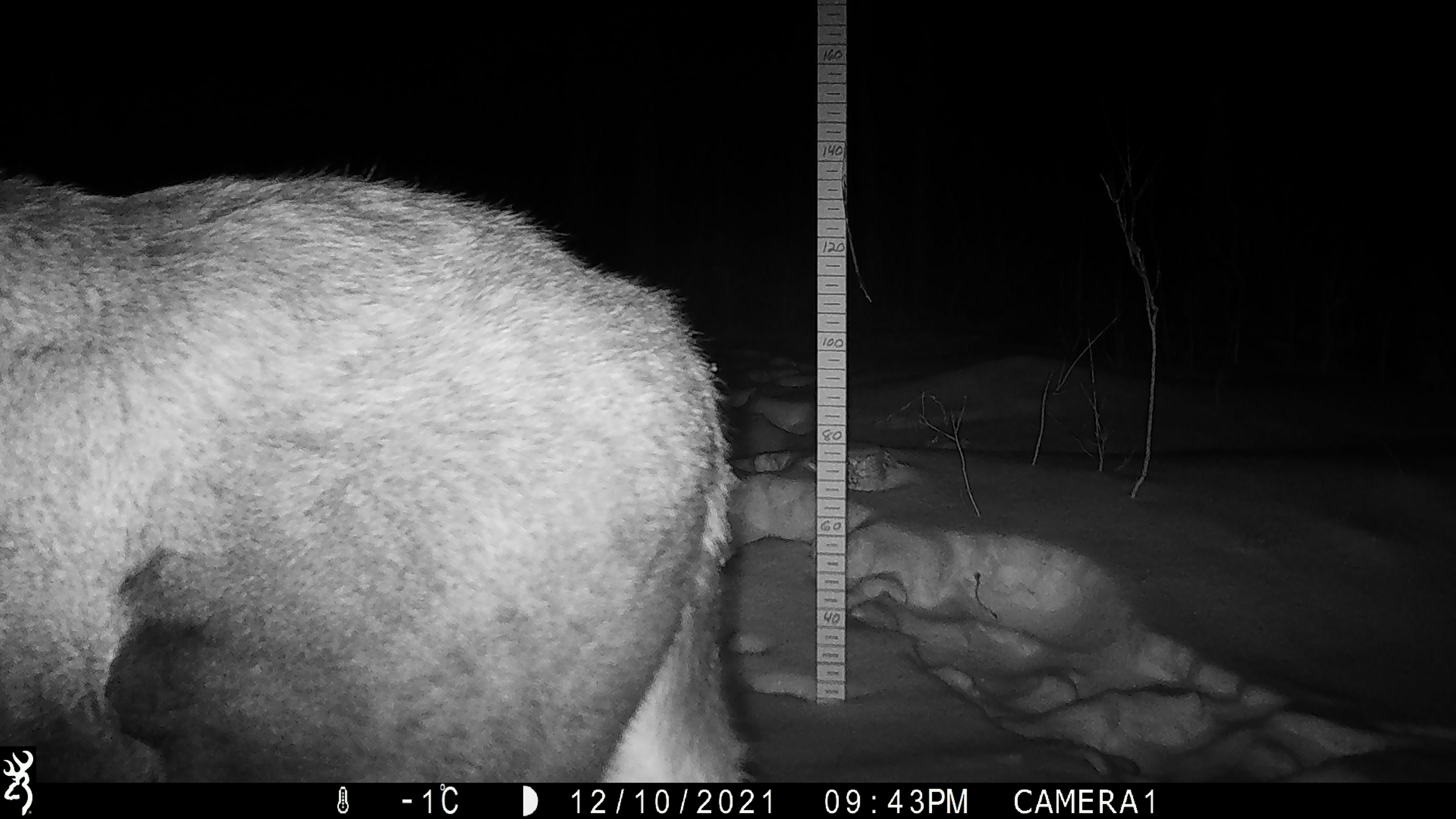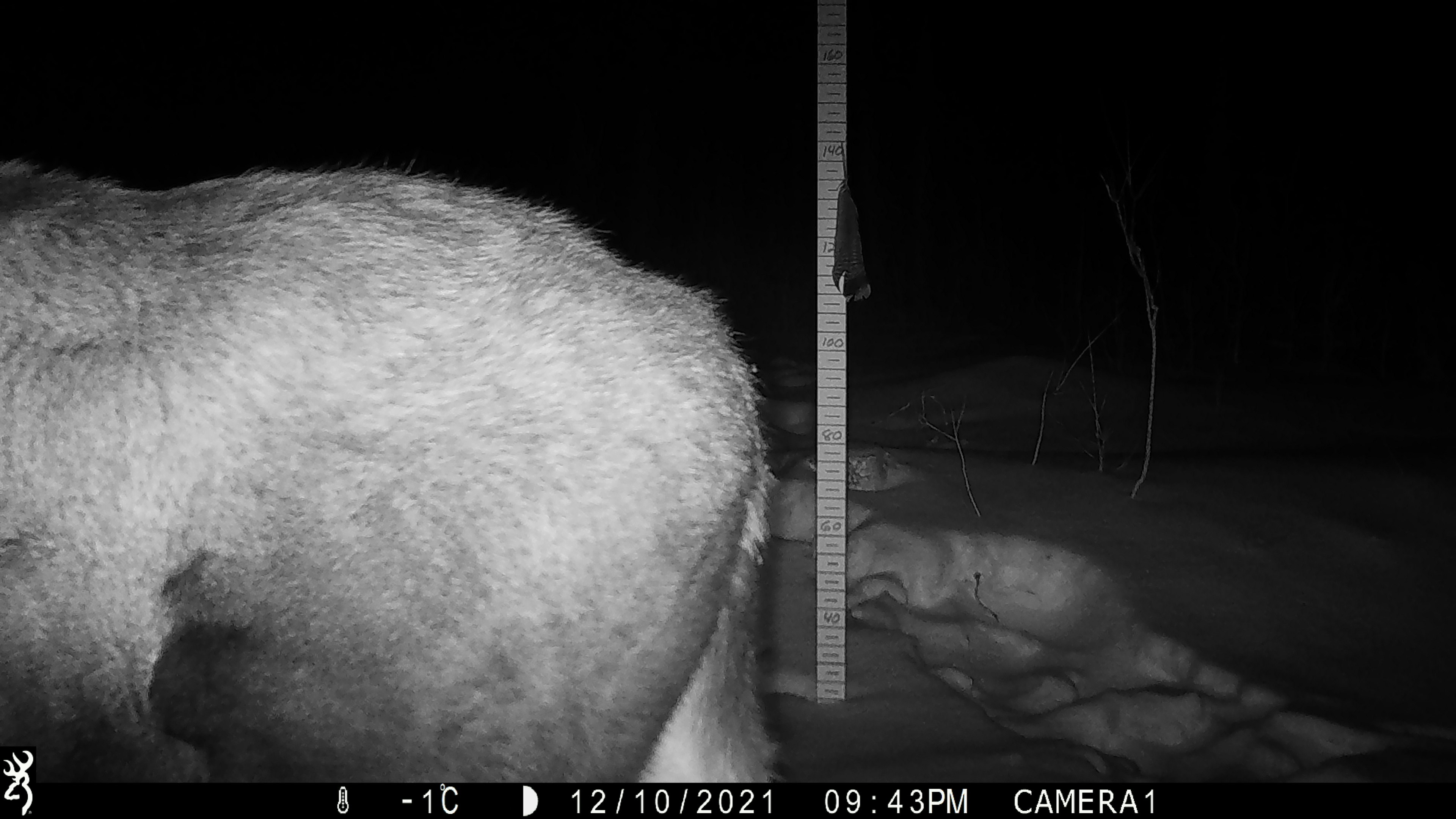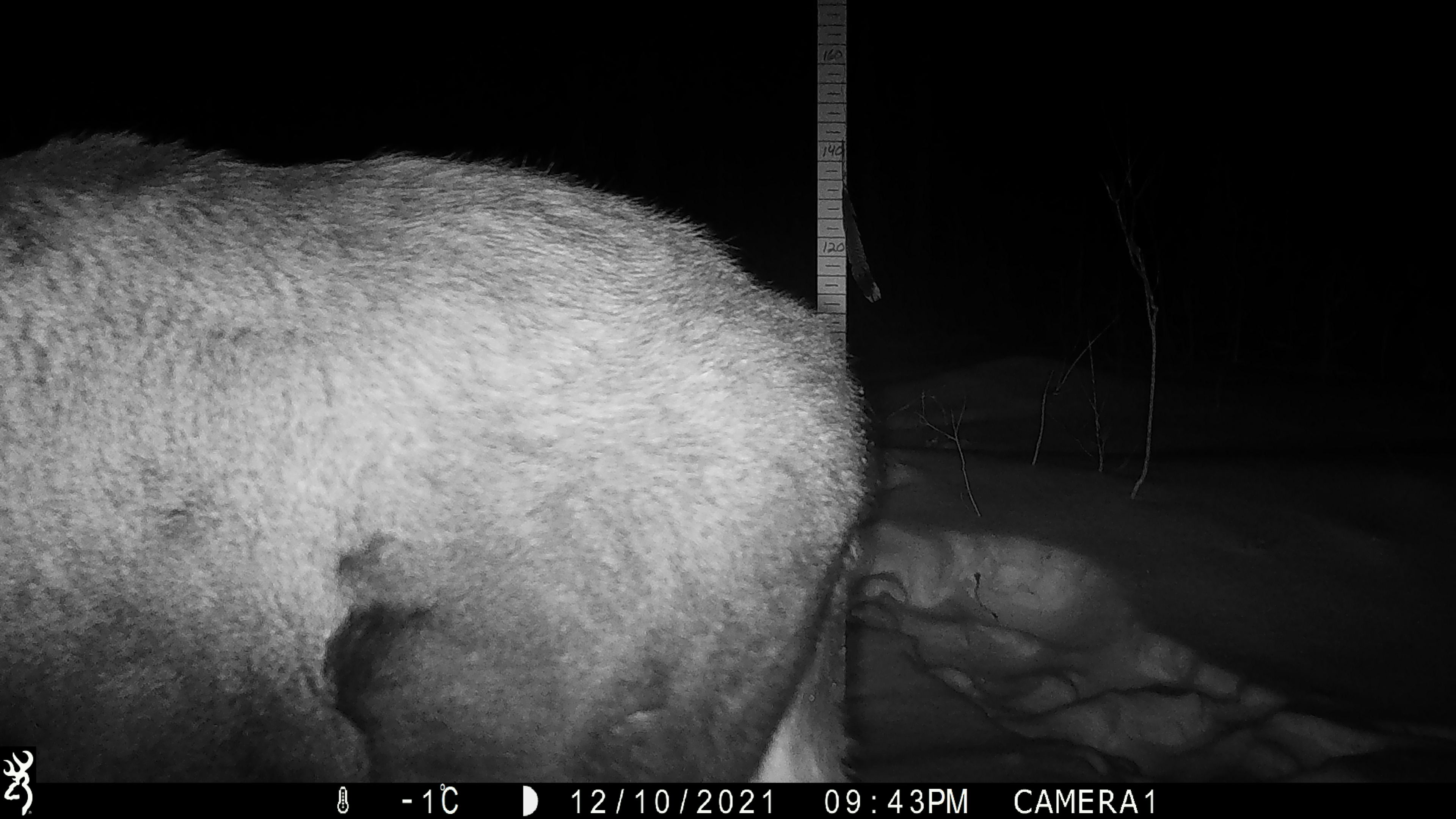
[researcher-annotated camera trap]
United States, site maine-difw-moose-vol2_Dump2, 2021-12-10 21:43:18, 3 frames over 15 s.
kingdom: Animalia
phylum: Chordata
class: Mammalia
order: Artiodactyla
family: Cervidae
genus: Alces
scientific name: Alces alces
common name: moose